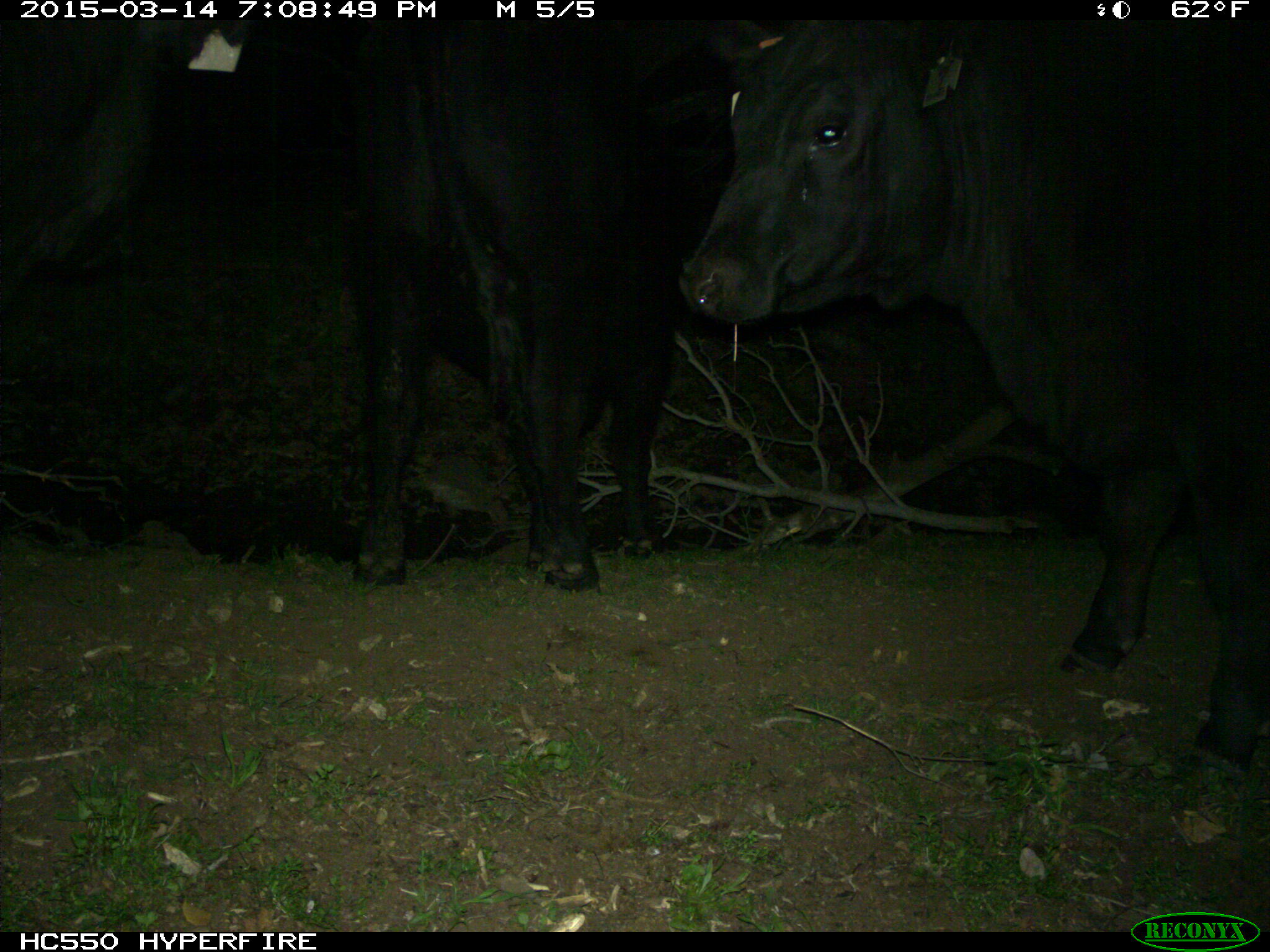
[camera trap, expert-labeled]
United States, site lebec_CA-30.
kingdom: Animalia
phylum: Chordata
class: Mammalia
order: Artiodactyla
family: Bovidae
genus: Bos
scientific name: Bos taurus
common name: domestic cow